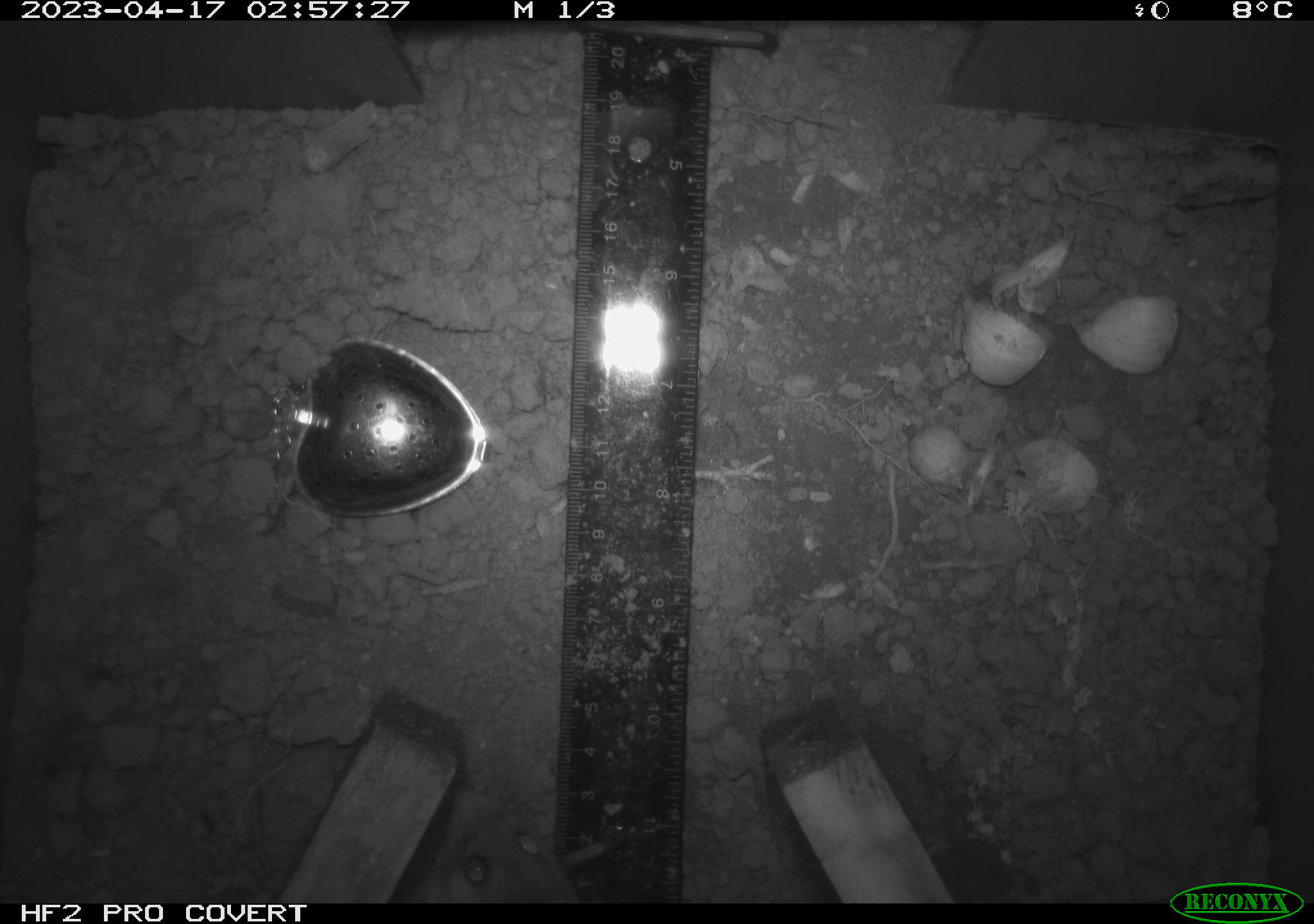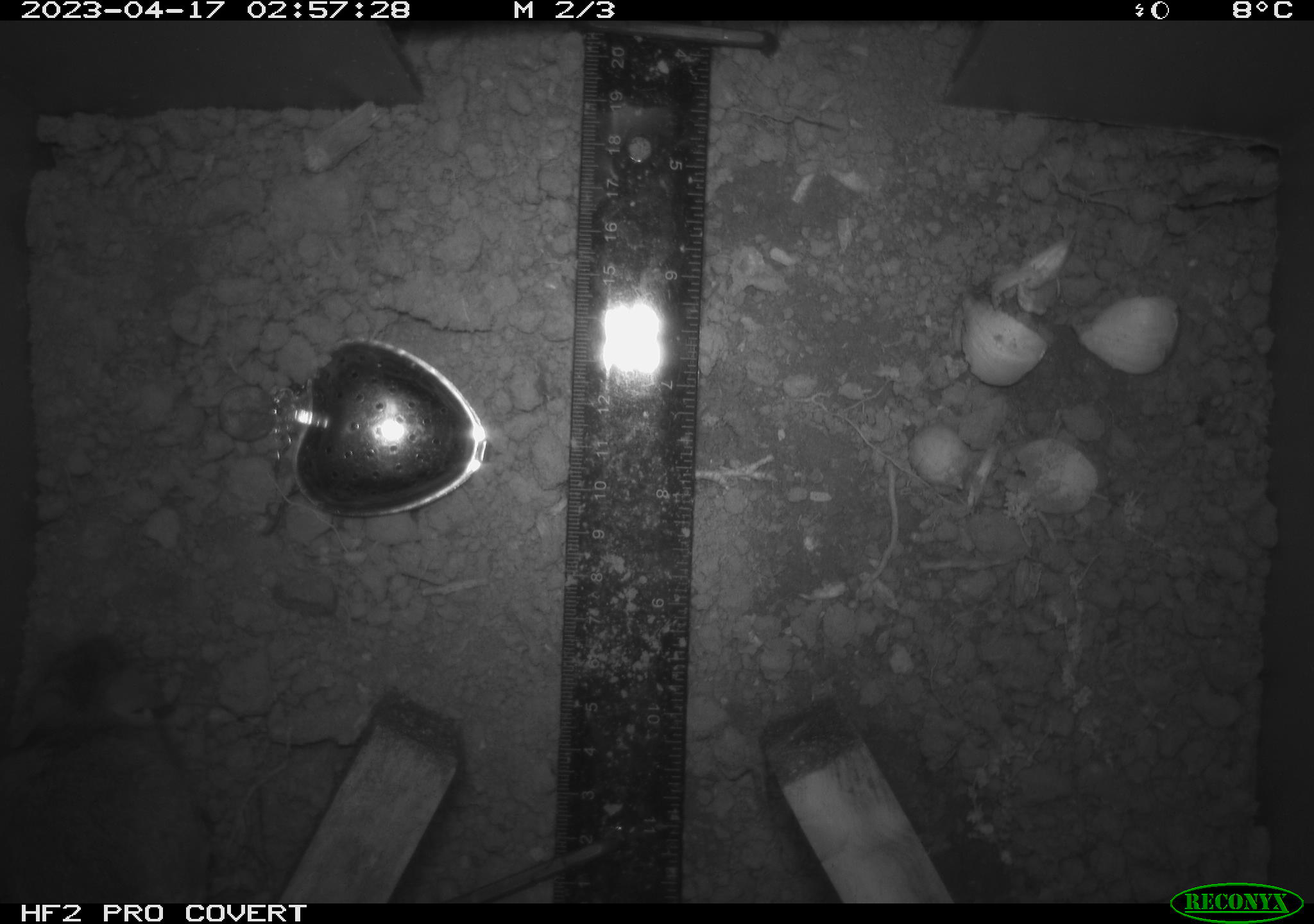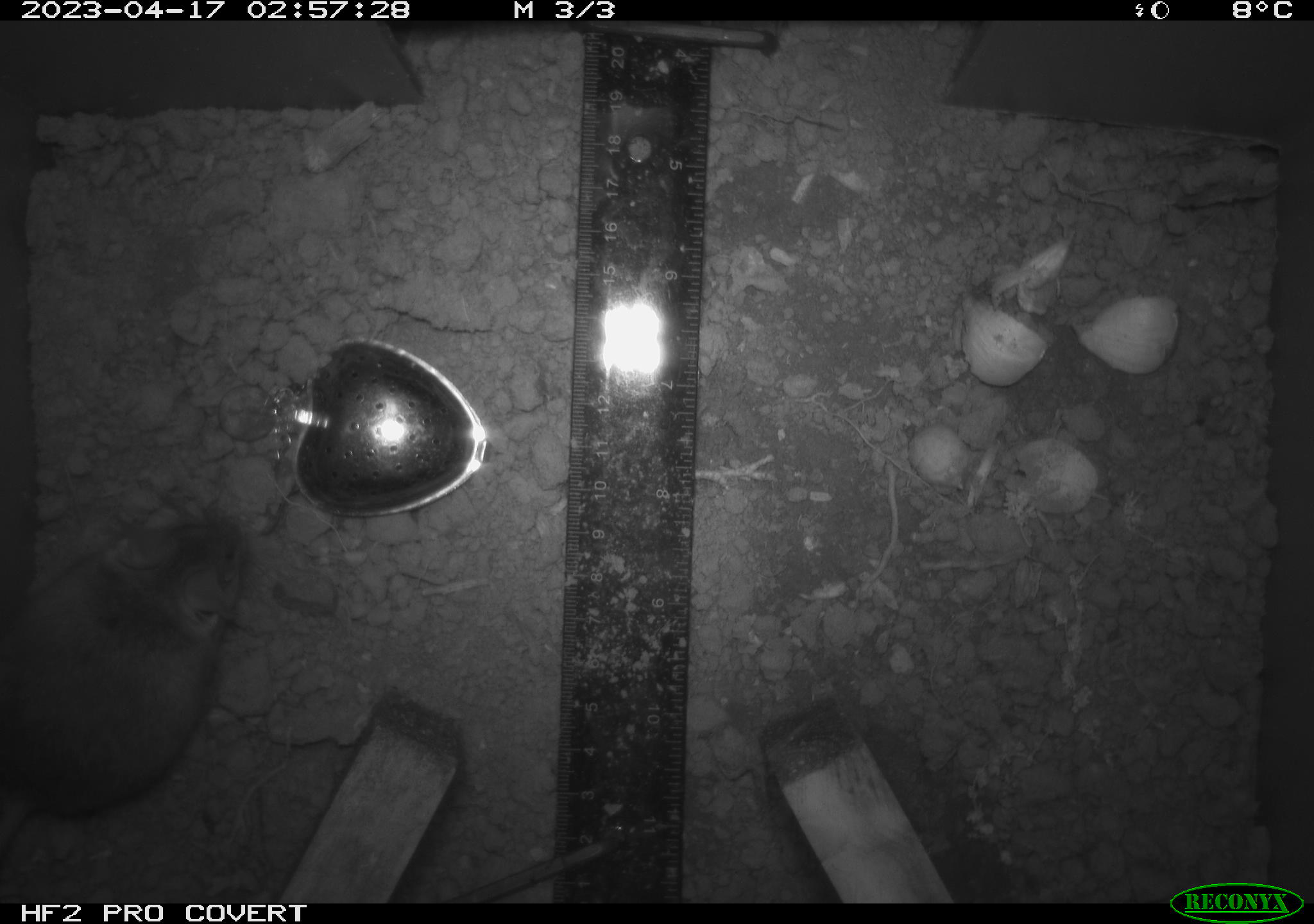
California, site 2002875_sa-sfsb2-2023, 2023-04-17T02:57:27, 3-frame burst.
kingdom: Animalia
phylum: Chordata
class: Mammalia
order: Rodentia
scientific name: Rodentia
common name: mouse species